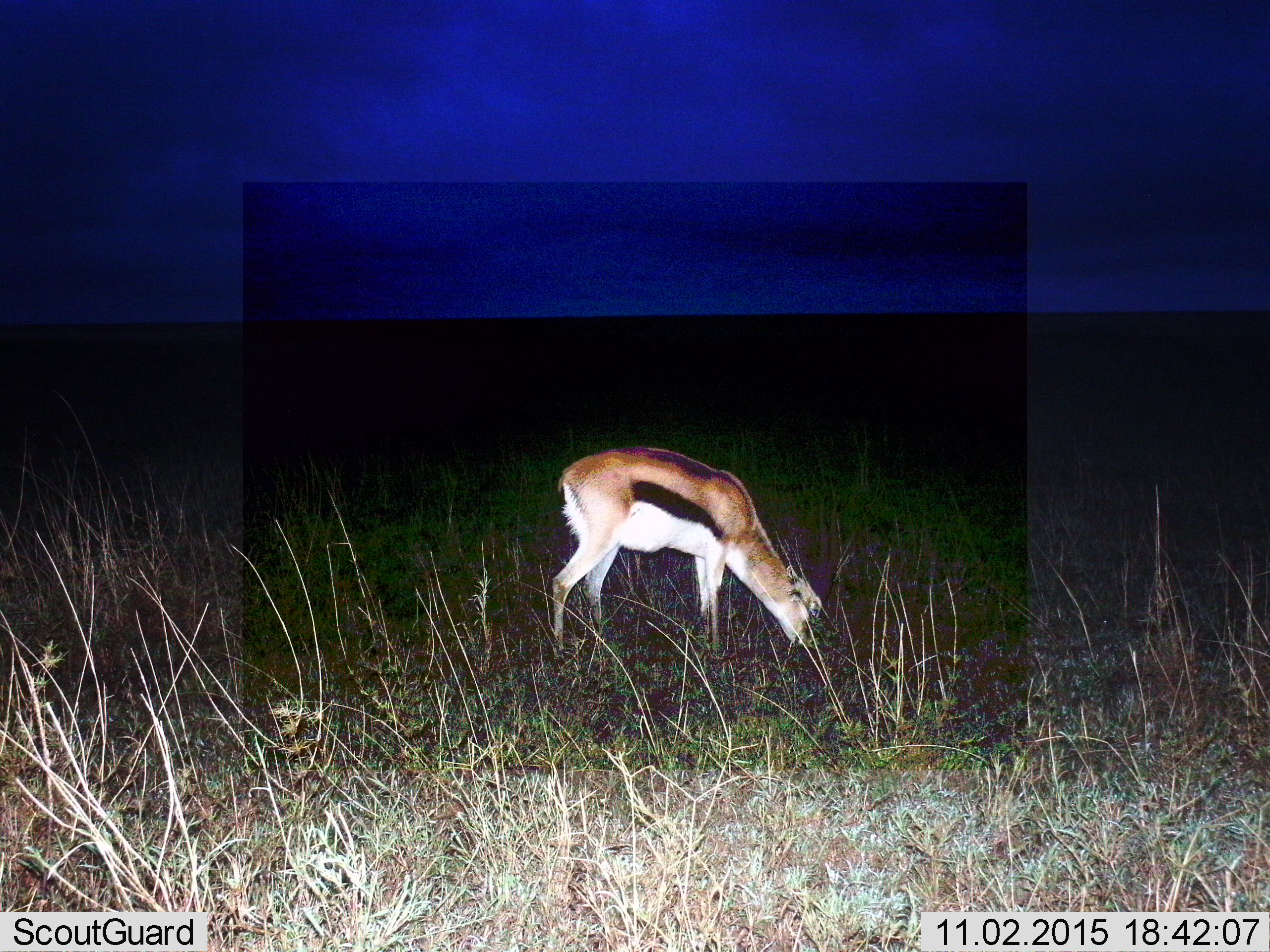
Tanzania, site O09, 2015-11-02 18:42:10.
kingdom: Animalia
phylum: Chordata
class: Mammalia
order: Artiodactyla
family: Bovidae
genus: Eudorcas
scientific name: Eudorcas thomsonii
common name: thomson's gazelle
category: gazellethomsons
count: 1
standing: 38%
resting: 0%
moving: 0%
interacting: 0%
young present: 12%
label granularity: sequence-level